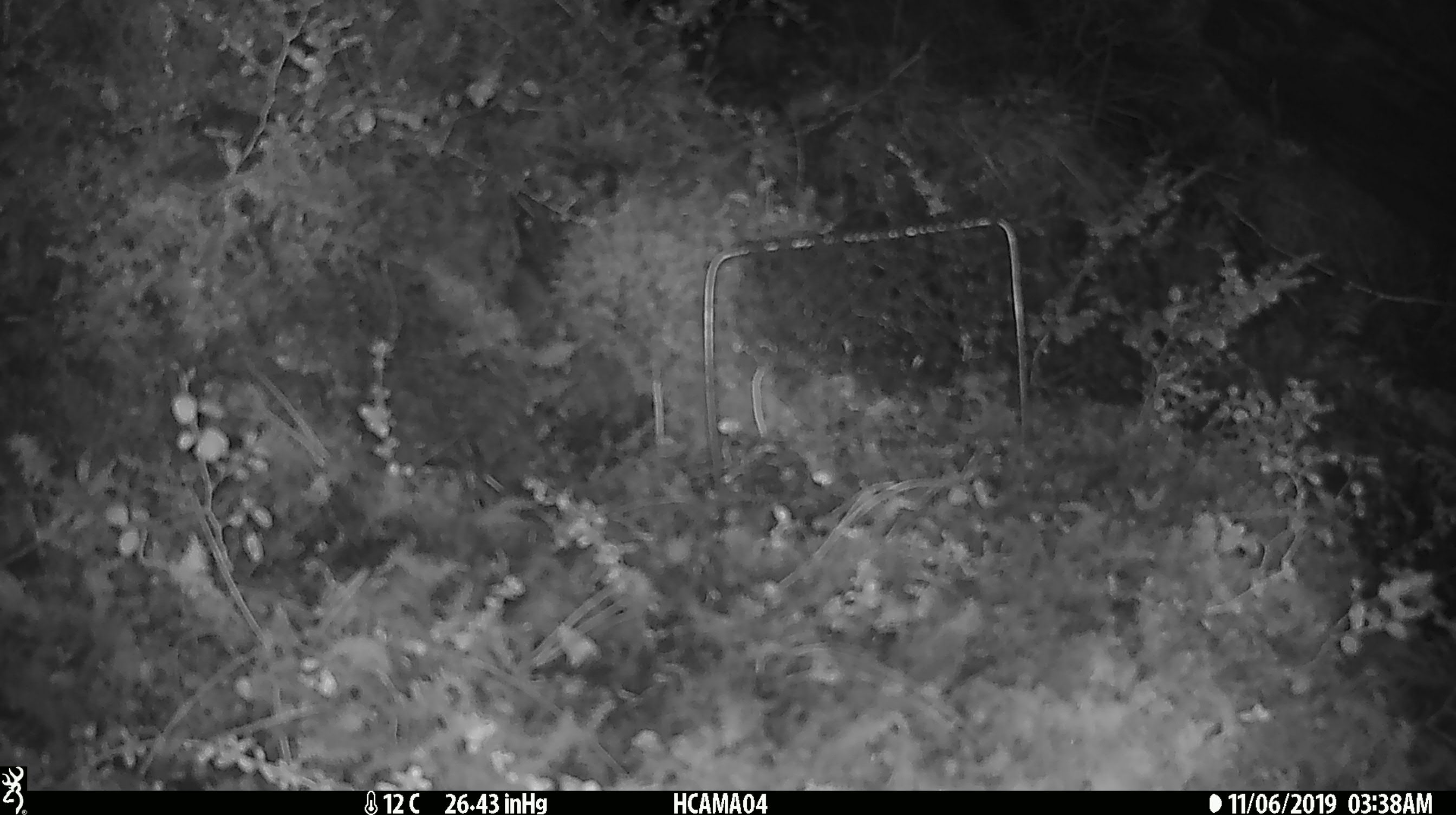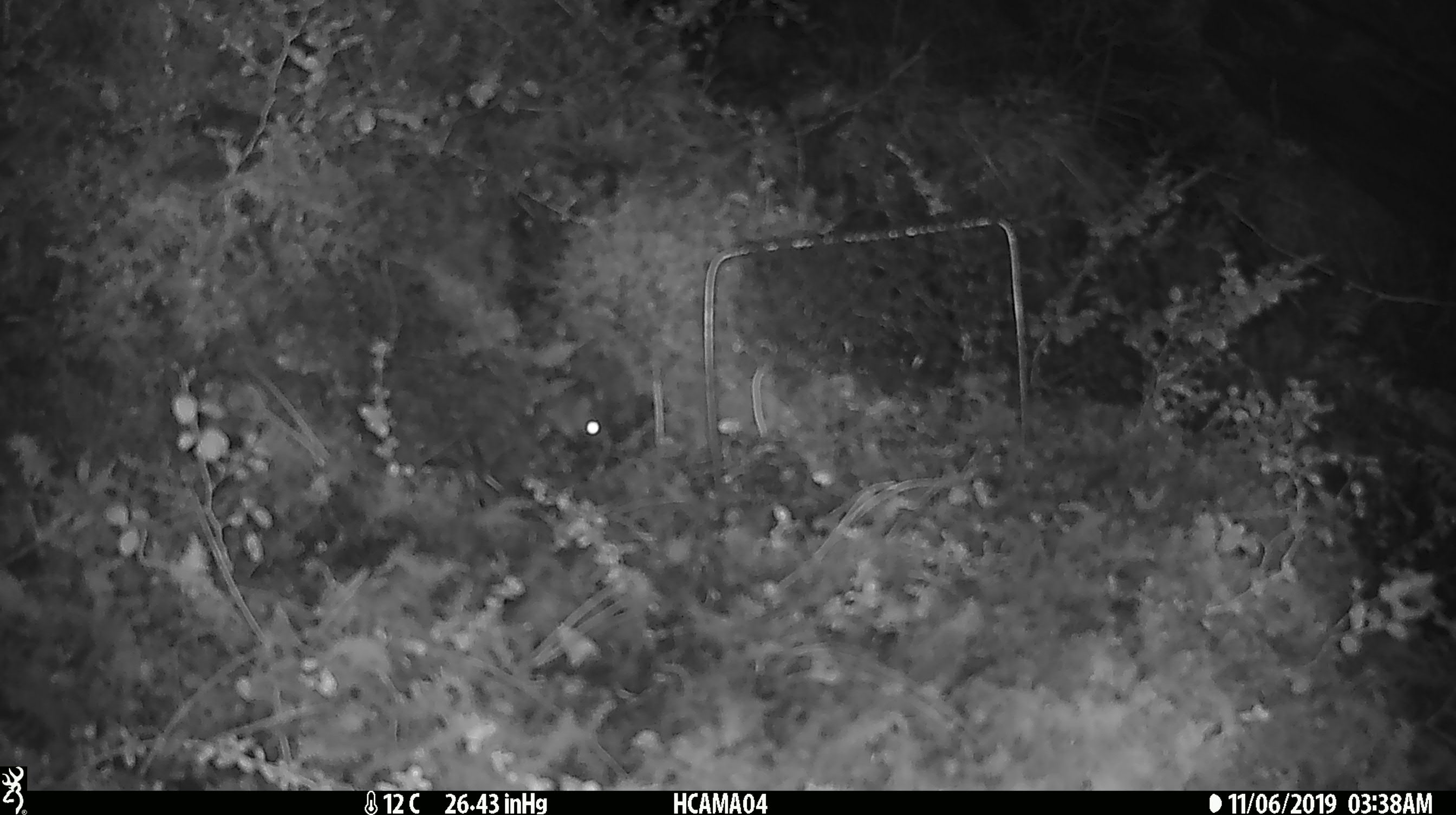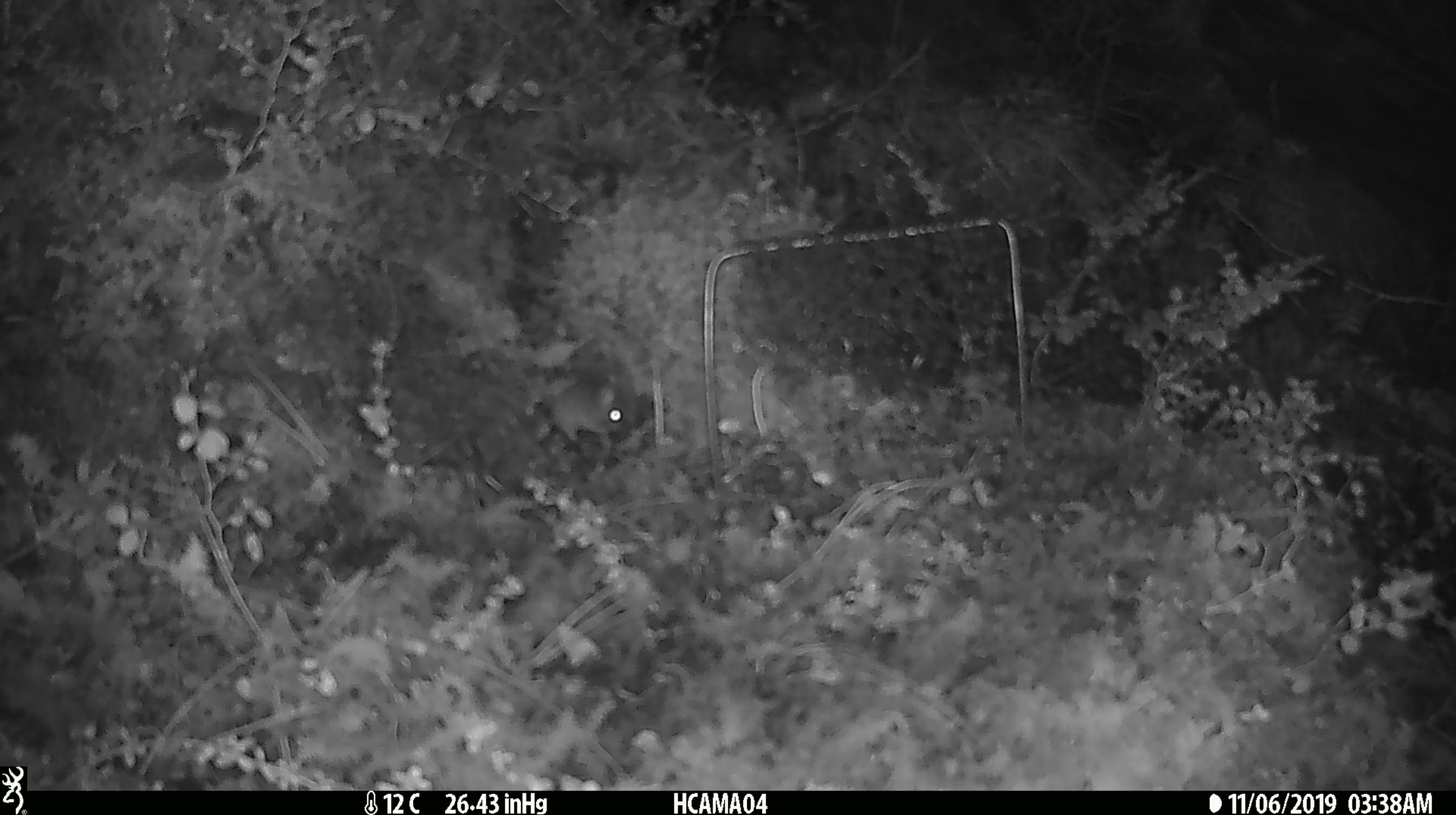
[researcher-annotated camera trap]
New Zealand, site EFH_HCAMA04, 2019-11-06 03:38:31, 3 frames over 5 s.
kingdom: Animalia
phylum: Chordata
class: Mammalia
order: Rodentia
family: Muridae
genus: Mus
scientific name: Mus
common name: mouse